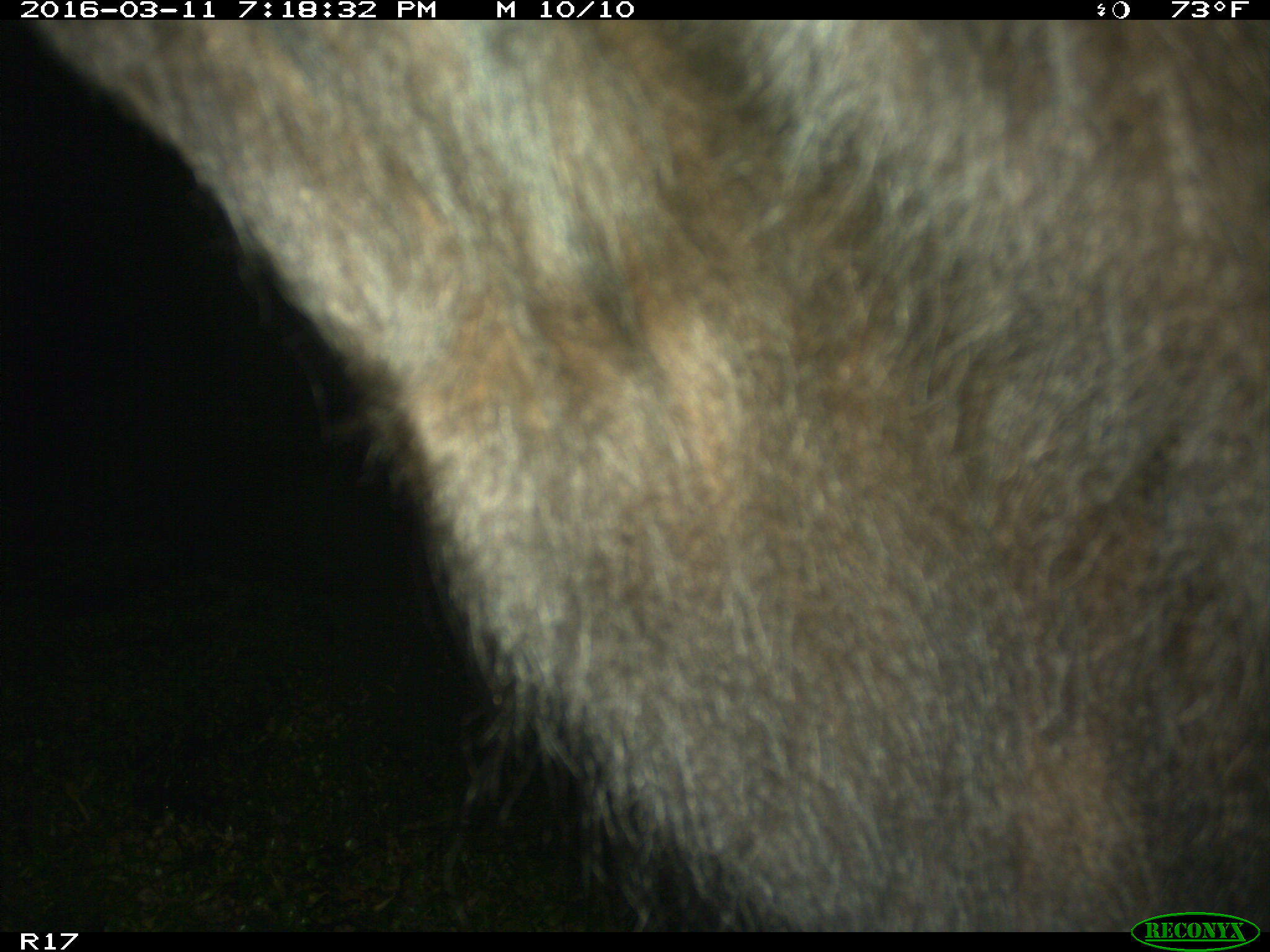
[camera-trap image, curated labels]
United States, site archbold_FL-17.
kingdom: Animalia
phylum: Chordata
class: Mammalia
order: Artiodactyla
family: Bovidae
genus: Bos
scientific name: Bos taurus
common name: domestic cow